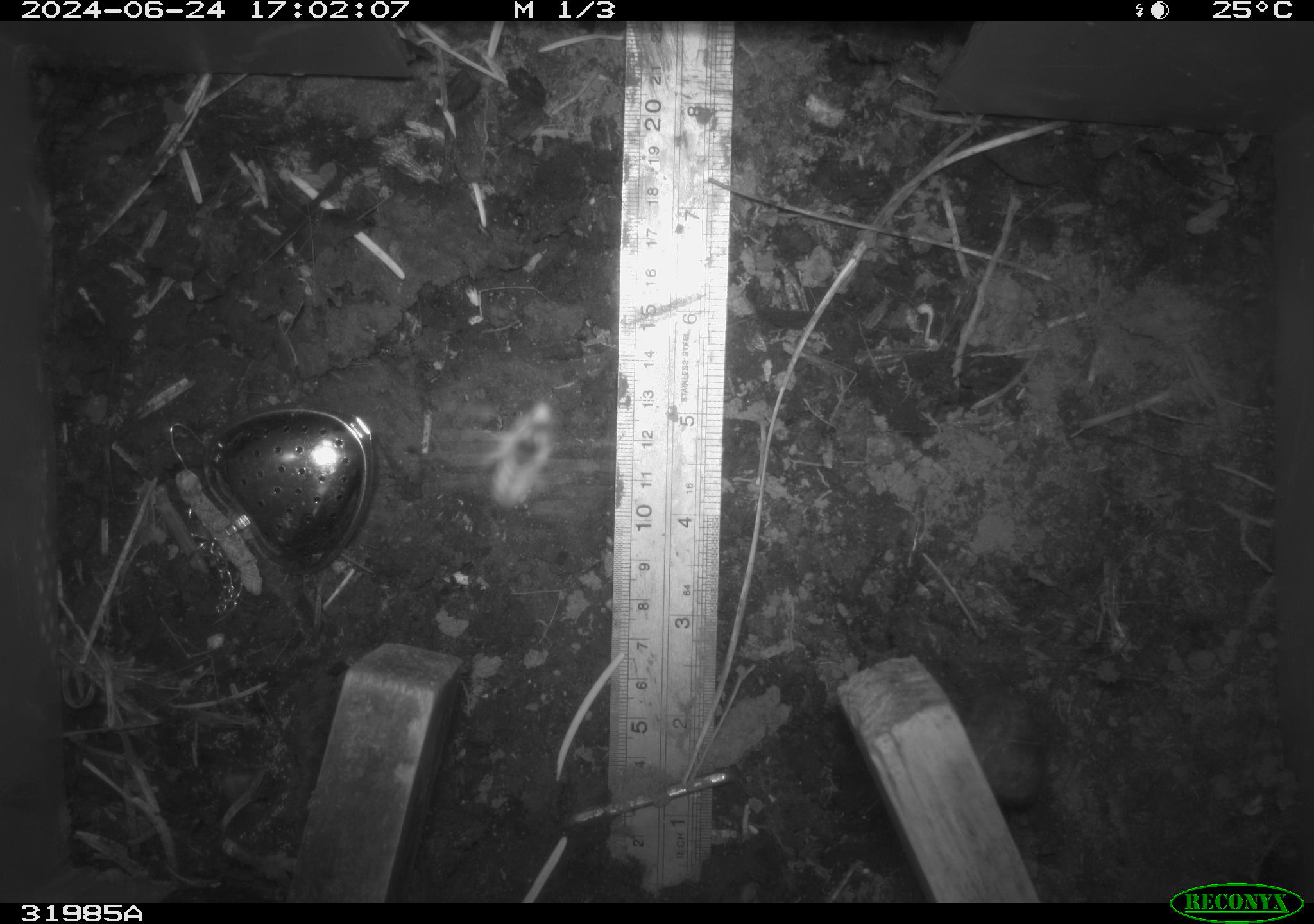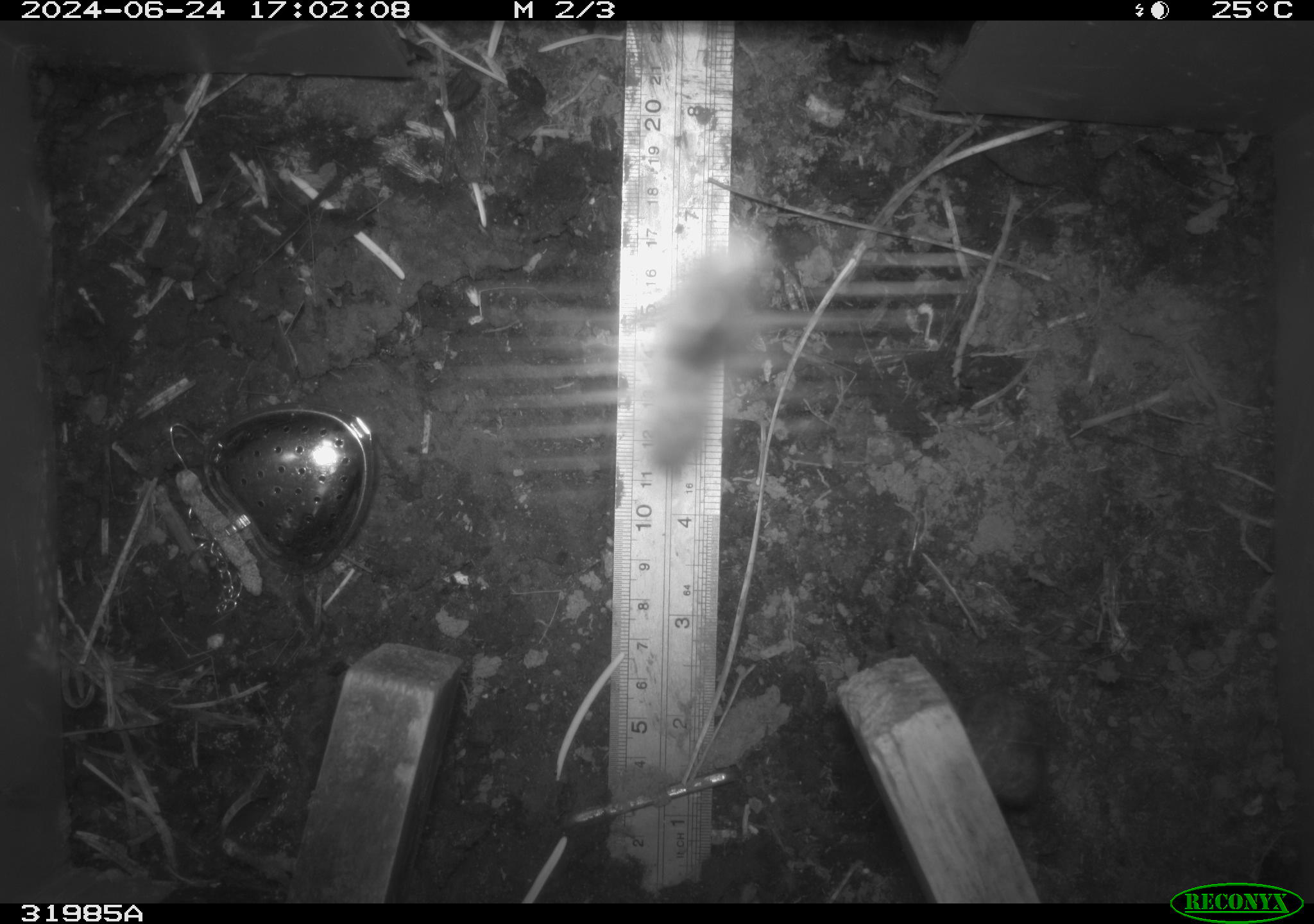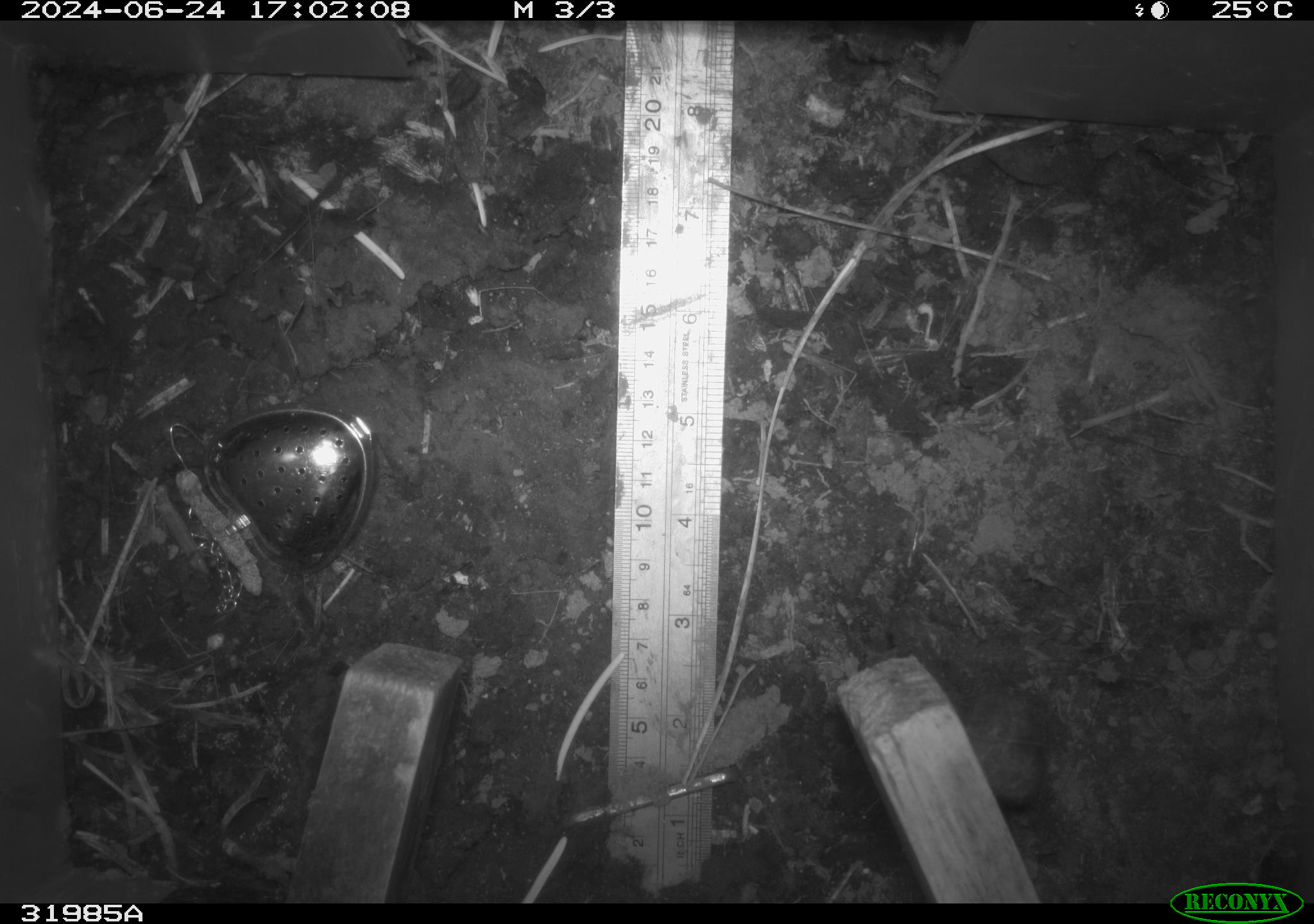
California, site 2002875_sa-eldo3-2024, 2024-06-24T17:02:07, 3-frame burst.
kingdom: Animalia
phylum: Arthropoda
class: Insecta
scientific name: Insecta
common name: insect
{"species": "insect (Insecta)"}